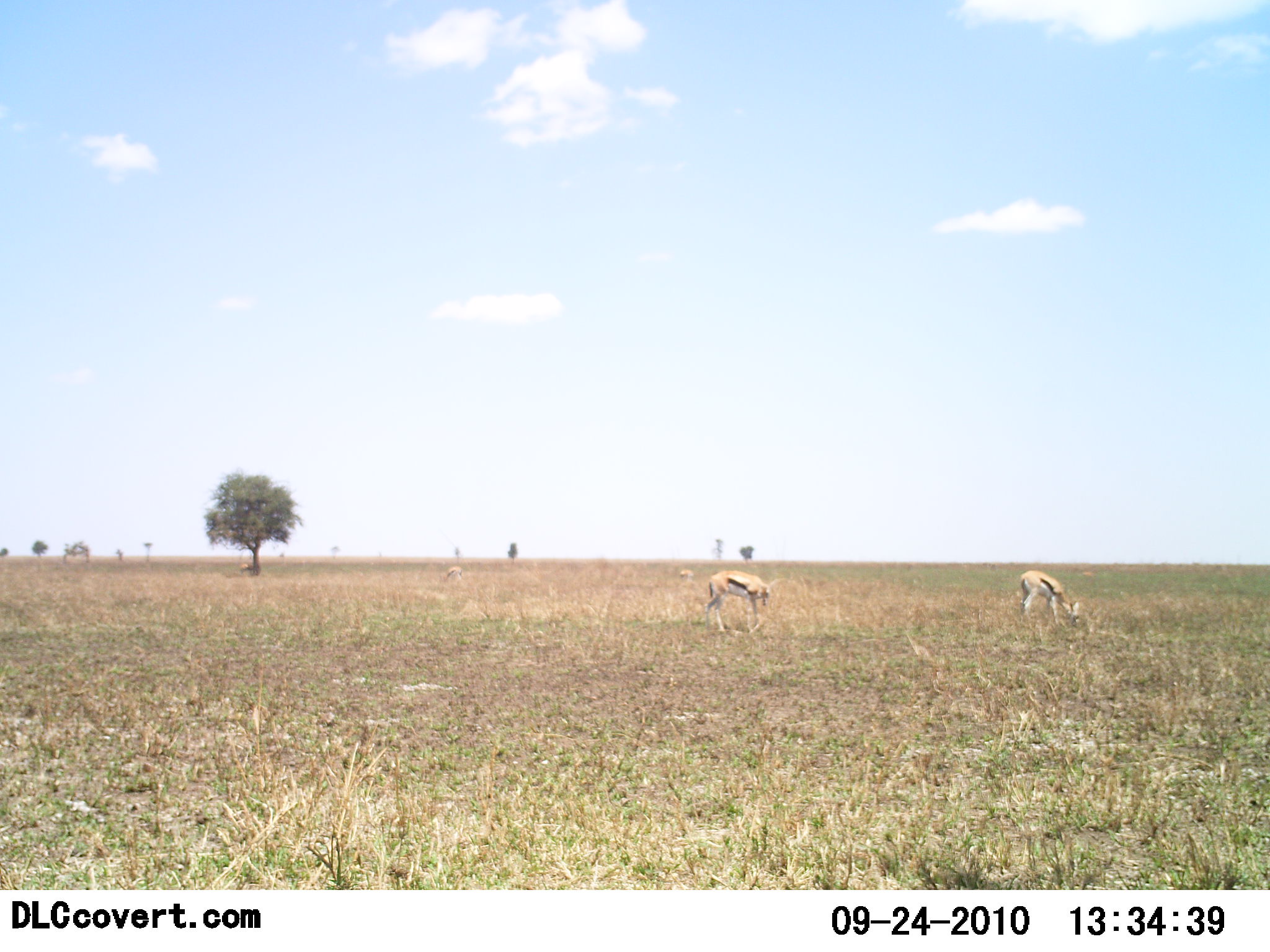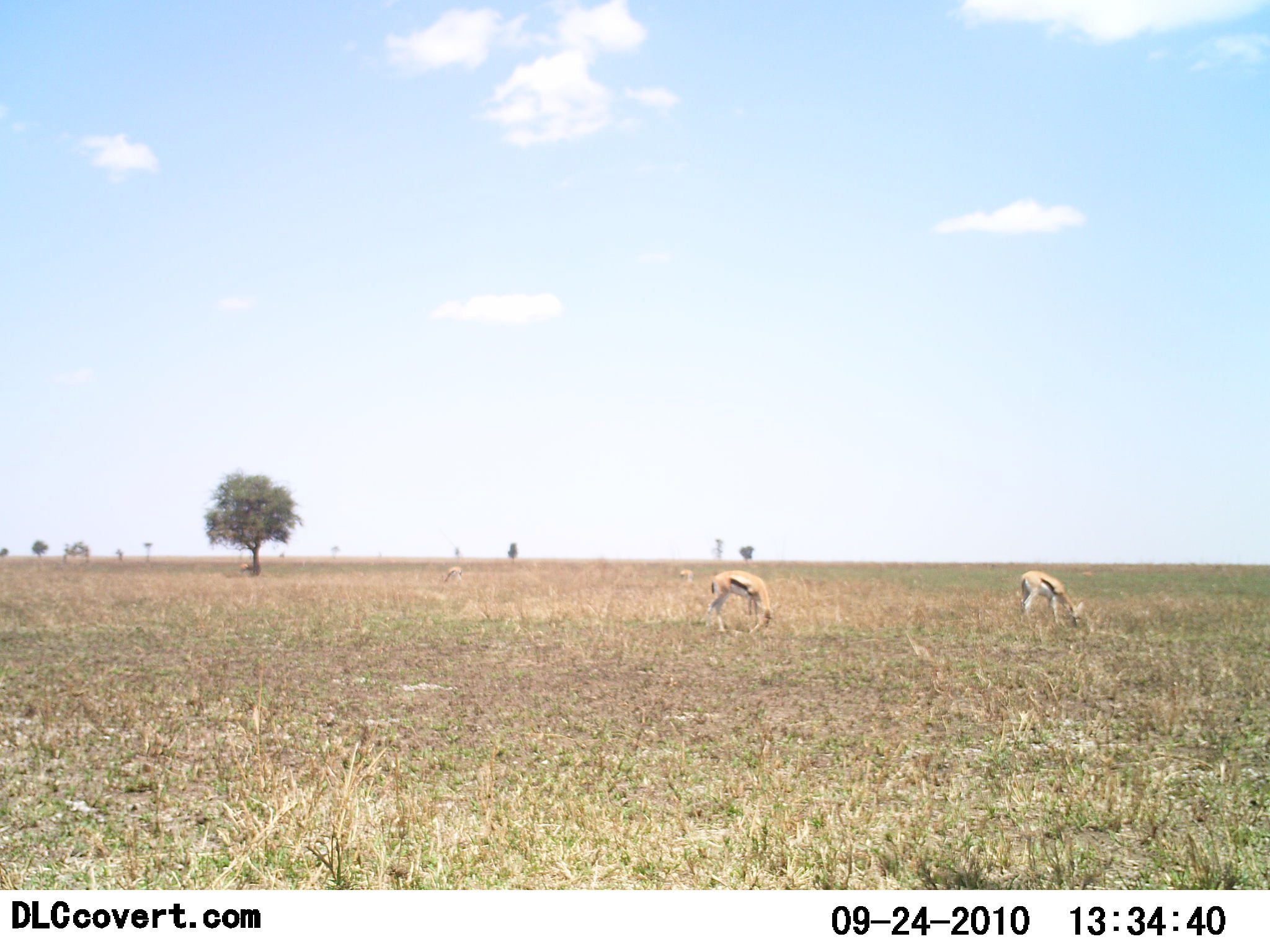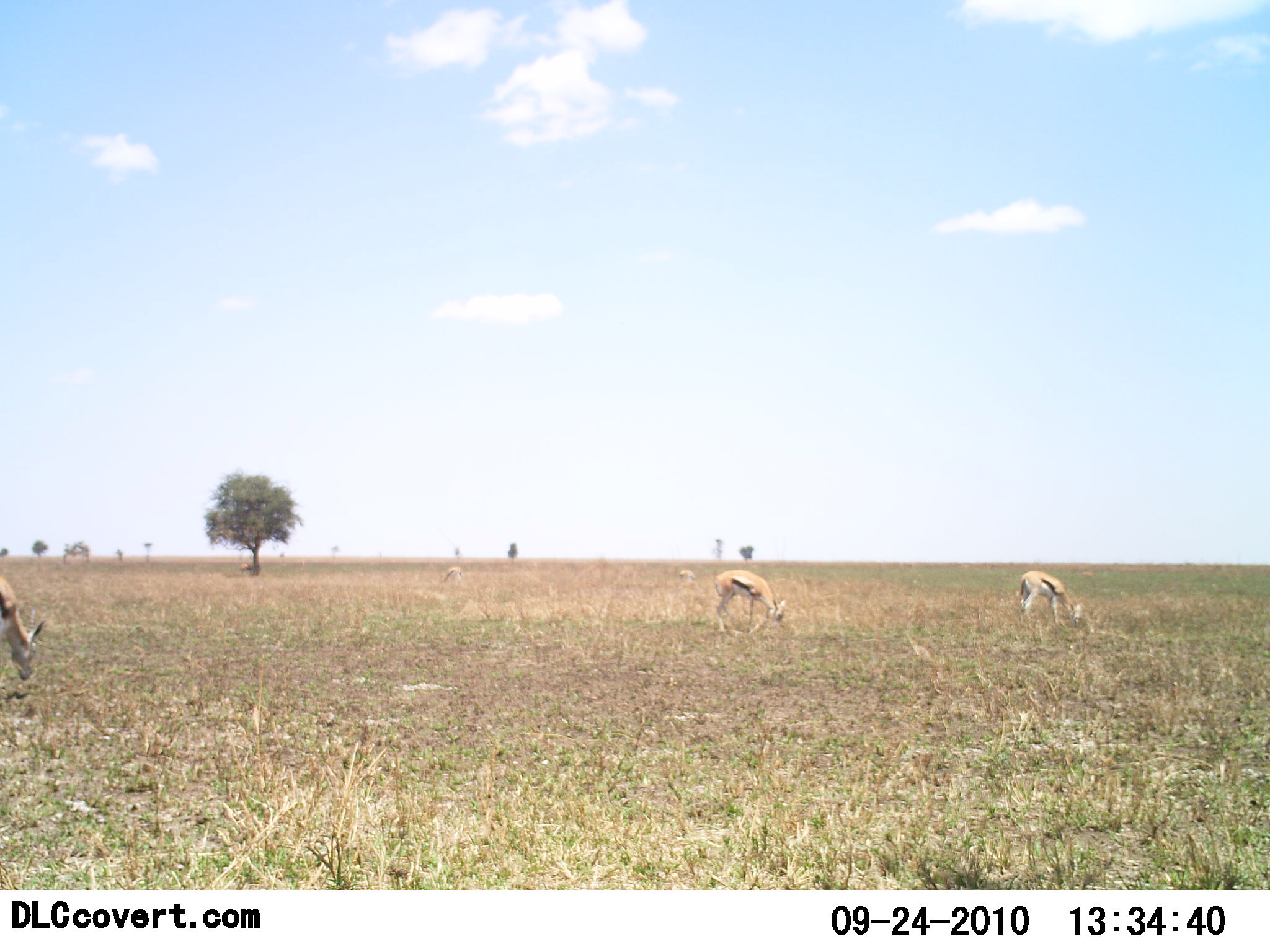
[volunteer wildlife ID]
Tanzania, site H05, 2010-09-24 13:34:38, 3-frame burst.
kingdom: Animalia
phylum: Chordata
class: Mammalia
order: Artiodactyla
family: Bovidae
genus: Eudorcas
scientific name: Eudorcas thomsonii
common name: thomson's gazelle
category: gazellethomsons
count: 3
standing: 37%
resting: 0%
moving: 16%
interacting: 0%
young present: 0%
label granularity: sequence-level